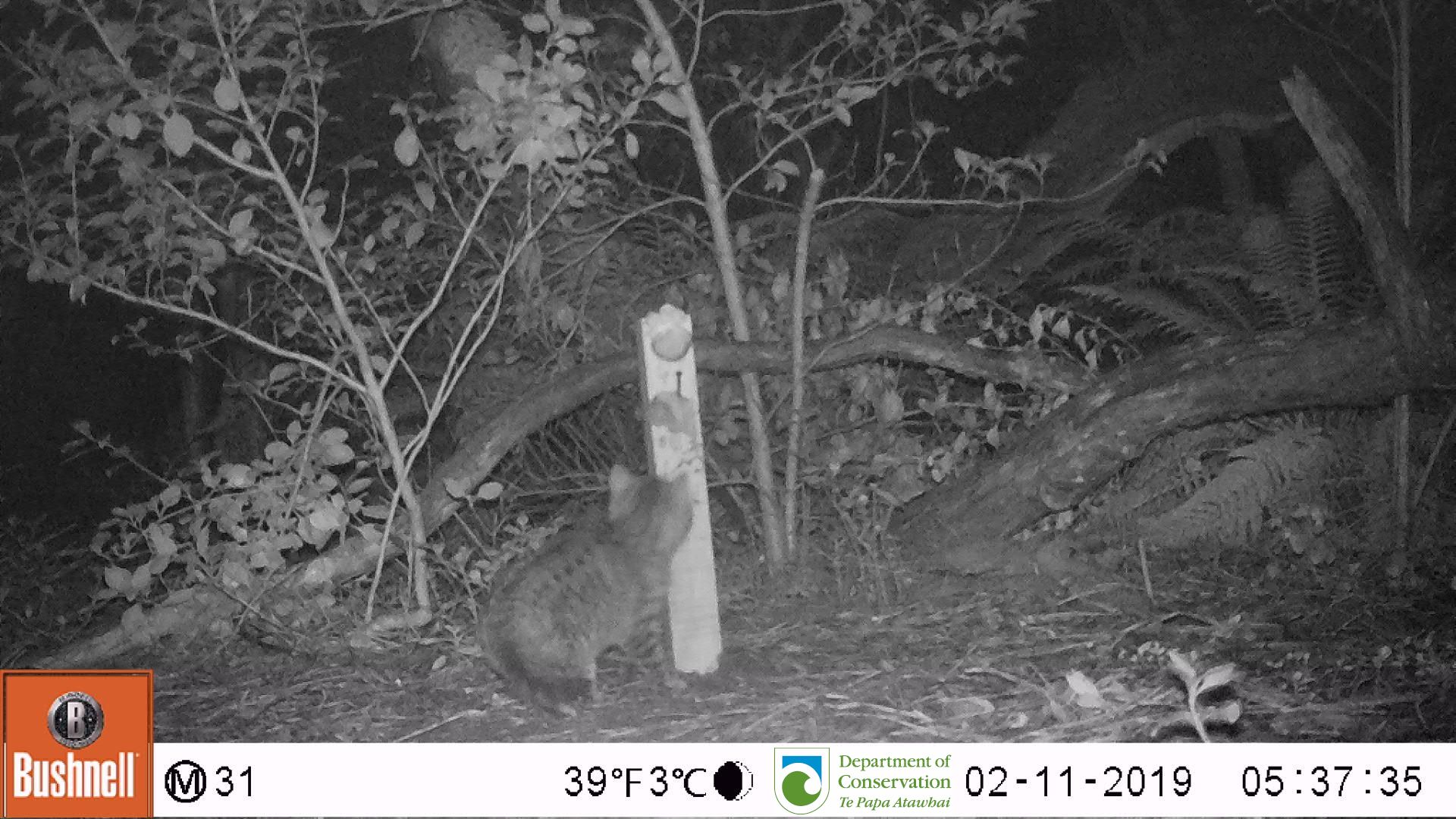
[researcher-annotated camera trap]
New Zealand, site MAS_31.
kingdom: Animalia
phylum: Chordata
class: Mammalia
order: Carnivora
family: Felidae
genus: Felis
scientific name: Felis catus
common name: domestic cat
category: cat